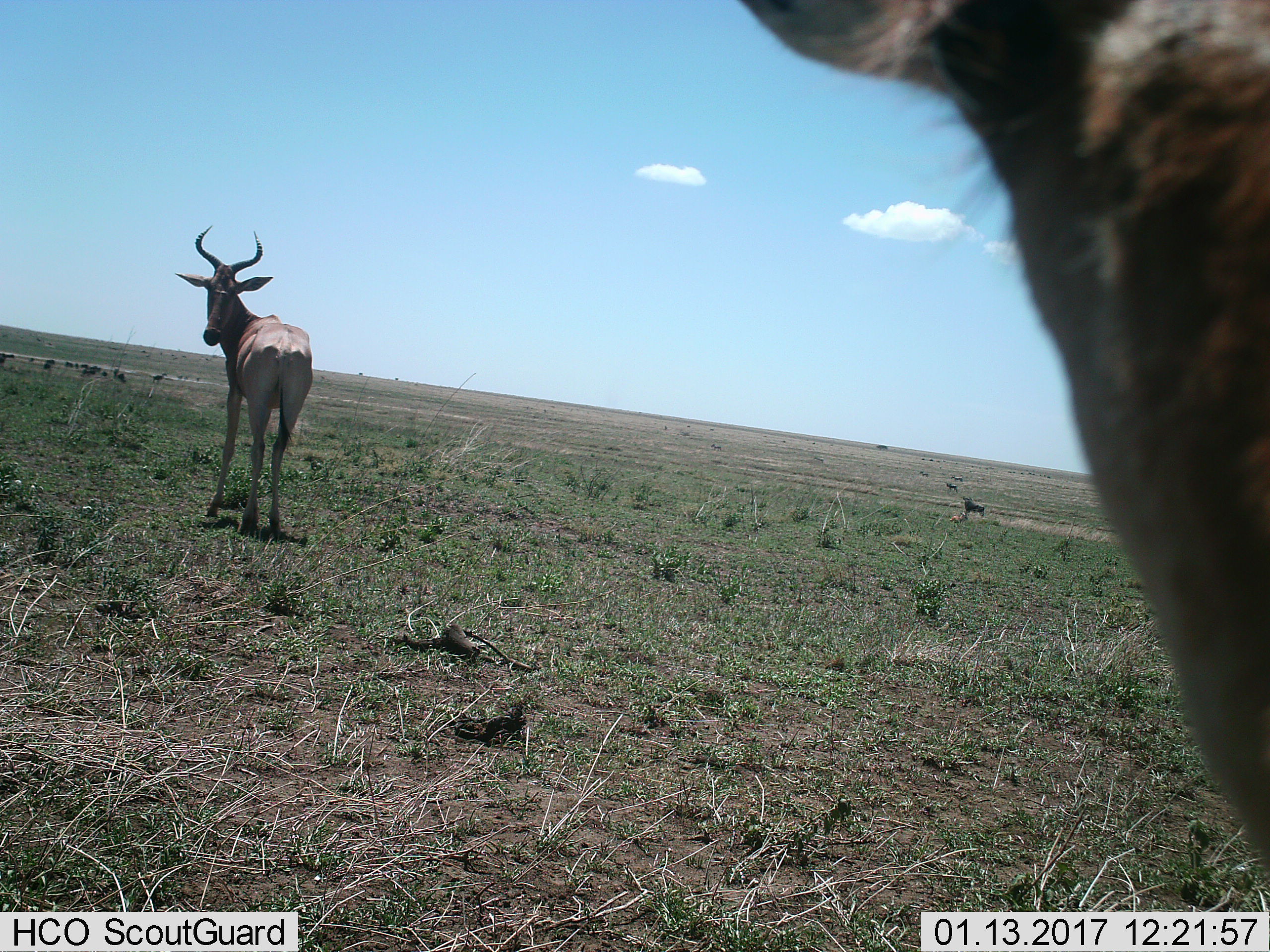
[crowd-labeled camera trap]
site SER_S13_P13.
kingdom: Animalia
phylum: Chordata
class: Mammalia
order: Artiodactyla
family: Bovidae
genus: Alcelaphus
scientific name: Alcelaphus buselaphus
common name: hartebeest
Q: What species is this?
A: Hartebeest (Alcelaphus buselaphus).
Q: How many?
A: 2.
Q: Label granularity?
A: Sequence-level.